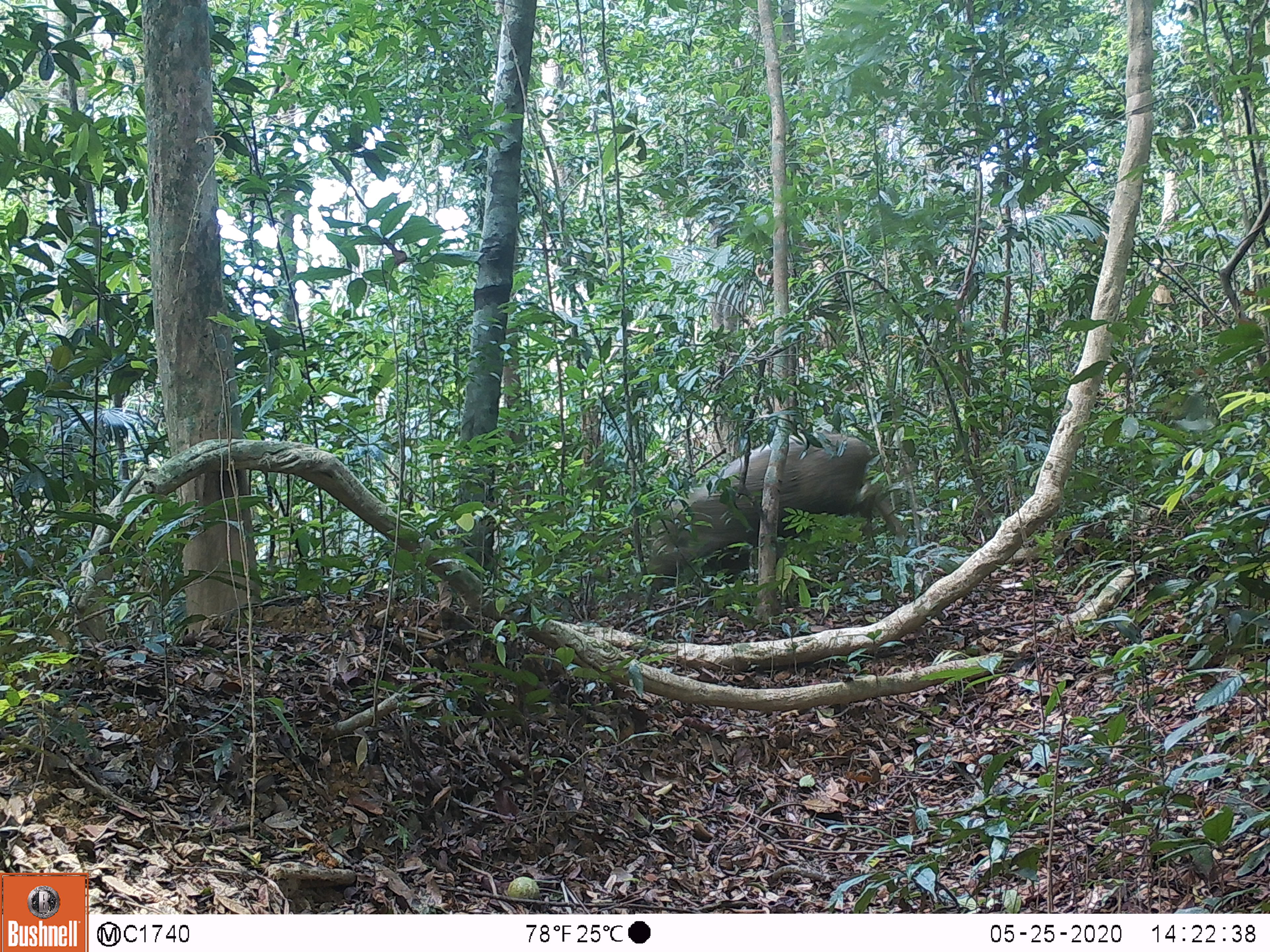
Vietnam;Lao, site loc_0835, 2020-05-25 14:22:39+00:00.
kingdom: Animalia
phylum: Chordata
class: Mammalia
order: Artiodactyla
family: Suidae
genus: Sus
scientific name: Sus scrofa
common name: eurasian wild pig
Eurasian wild pig (Sus scrofa). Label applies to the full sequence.